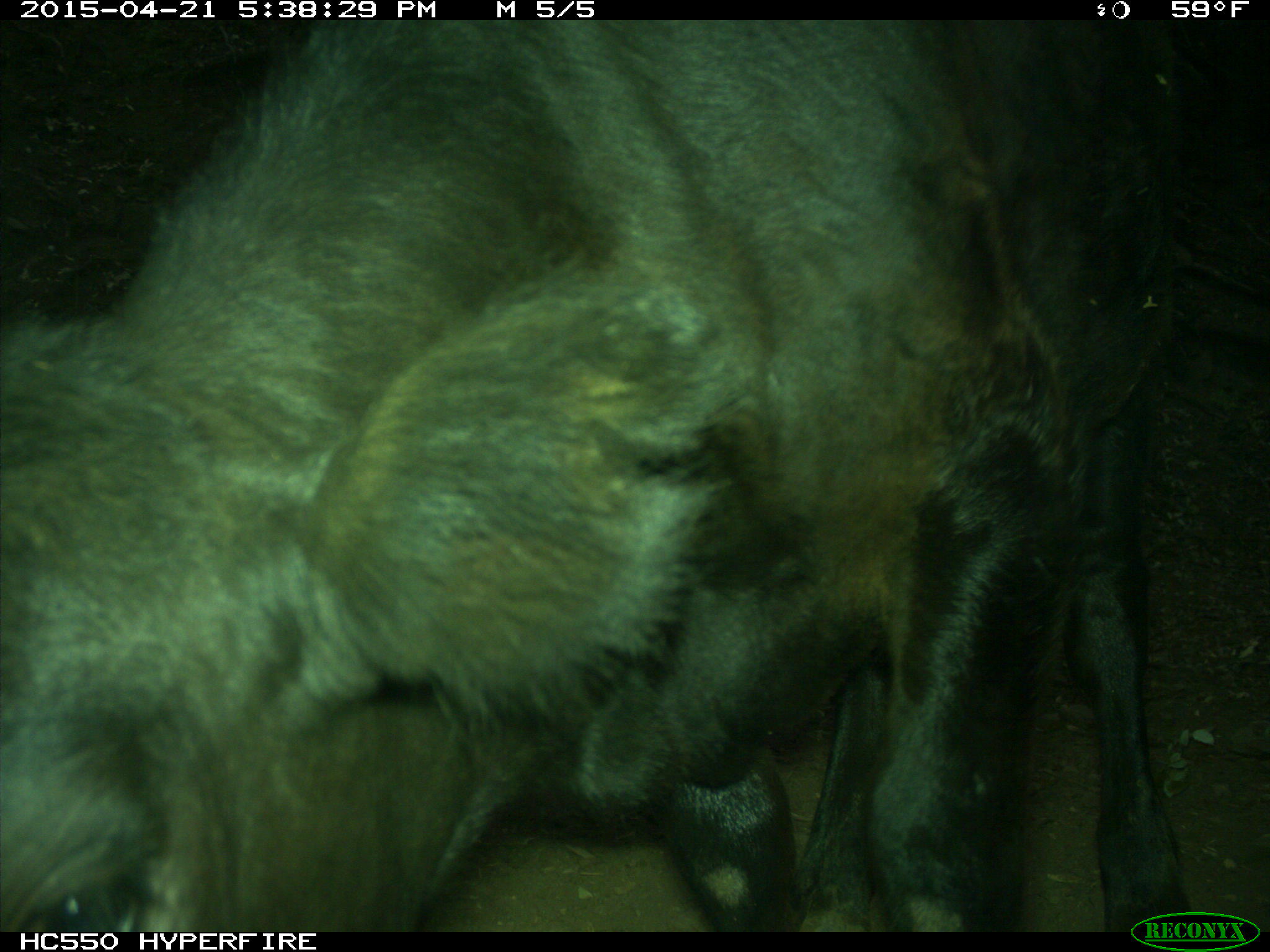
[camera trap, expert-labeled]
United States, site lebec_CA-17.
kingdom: Animalia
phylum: Chordata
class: Mammalia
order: Artiodactyla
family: Bovidae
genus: Bos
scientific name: Bos taurus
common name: domestic cow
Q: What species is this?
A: Bos taurus (domestic cow).